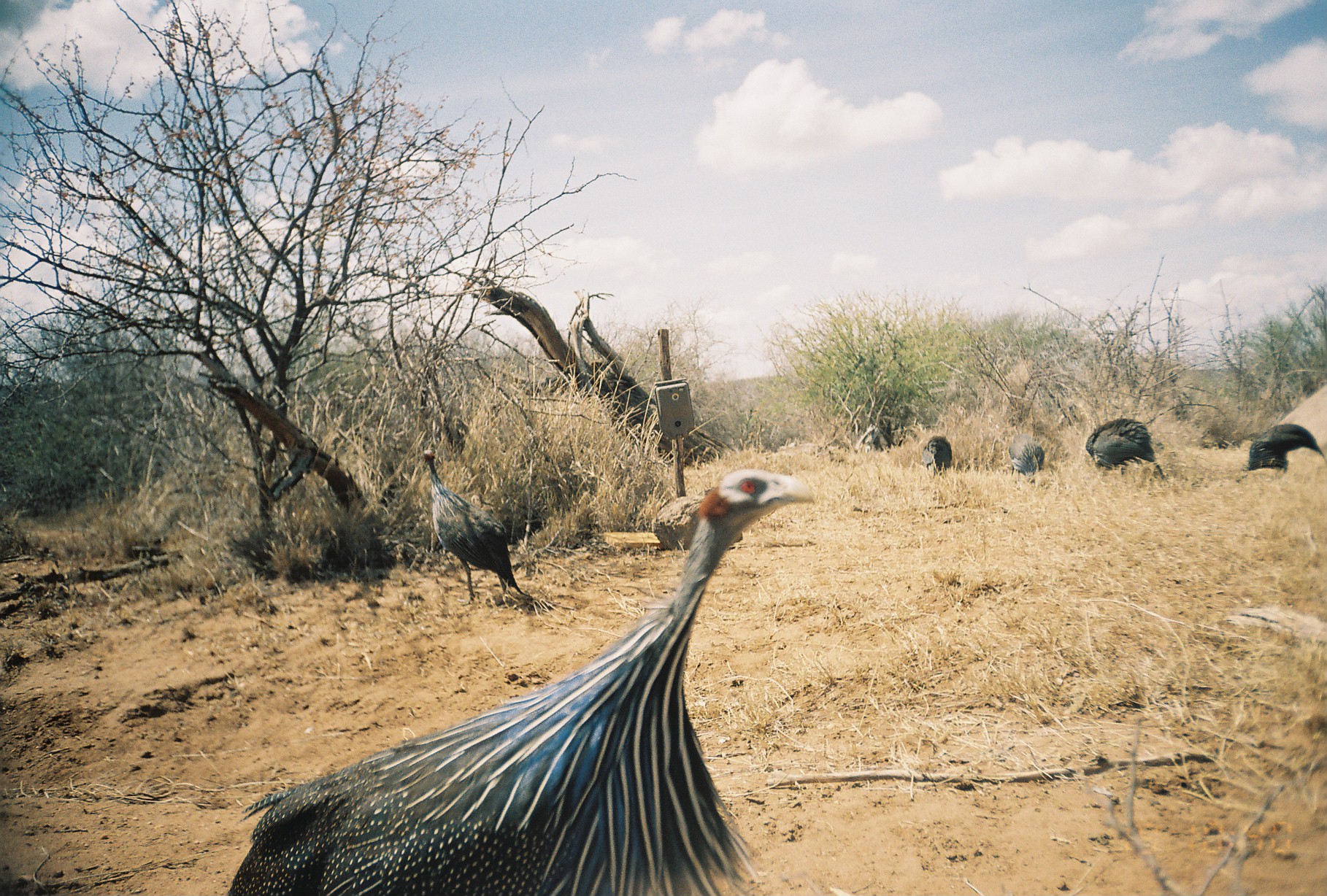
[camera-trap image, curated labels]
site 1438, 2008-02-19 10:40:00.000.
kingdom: Animalia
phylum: Chordata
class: Aves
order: Galliformes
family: Numididae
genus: Acryllium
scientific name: Acryllium vulturinum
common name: vulturine guineafowl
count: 6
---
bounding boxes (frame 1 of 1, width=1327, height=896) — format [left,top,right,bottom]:
acryllium vulturinum: [223,467,818,896]; [419,445,531,607]; [1085,417,1167,482]; [1238,423,1324,480]; [1008,434,1046,484]; [920,434,955,478]